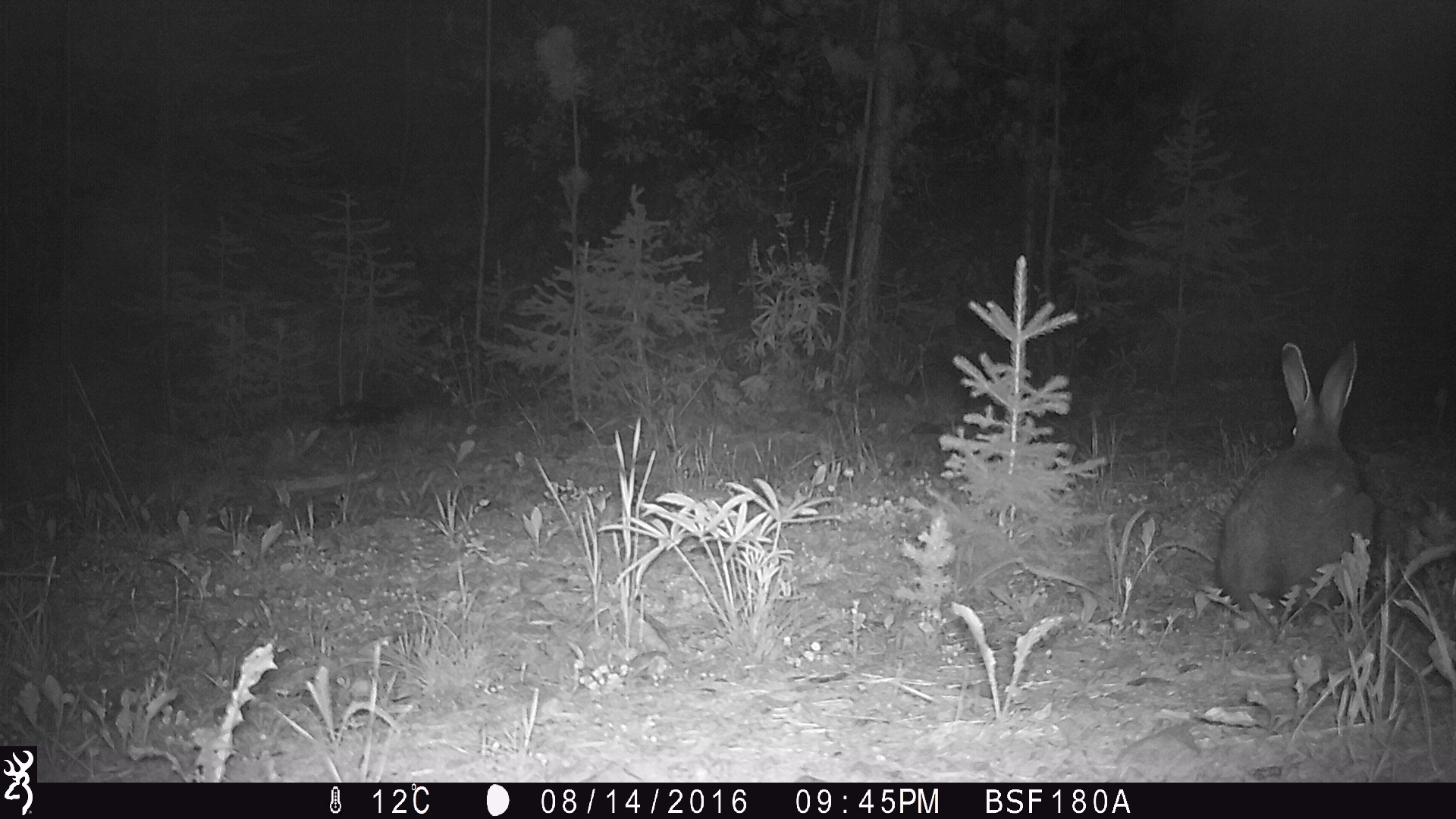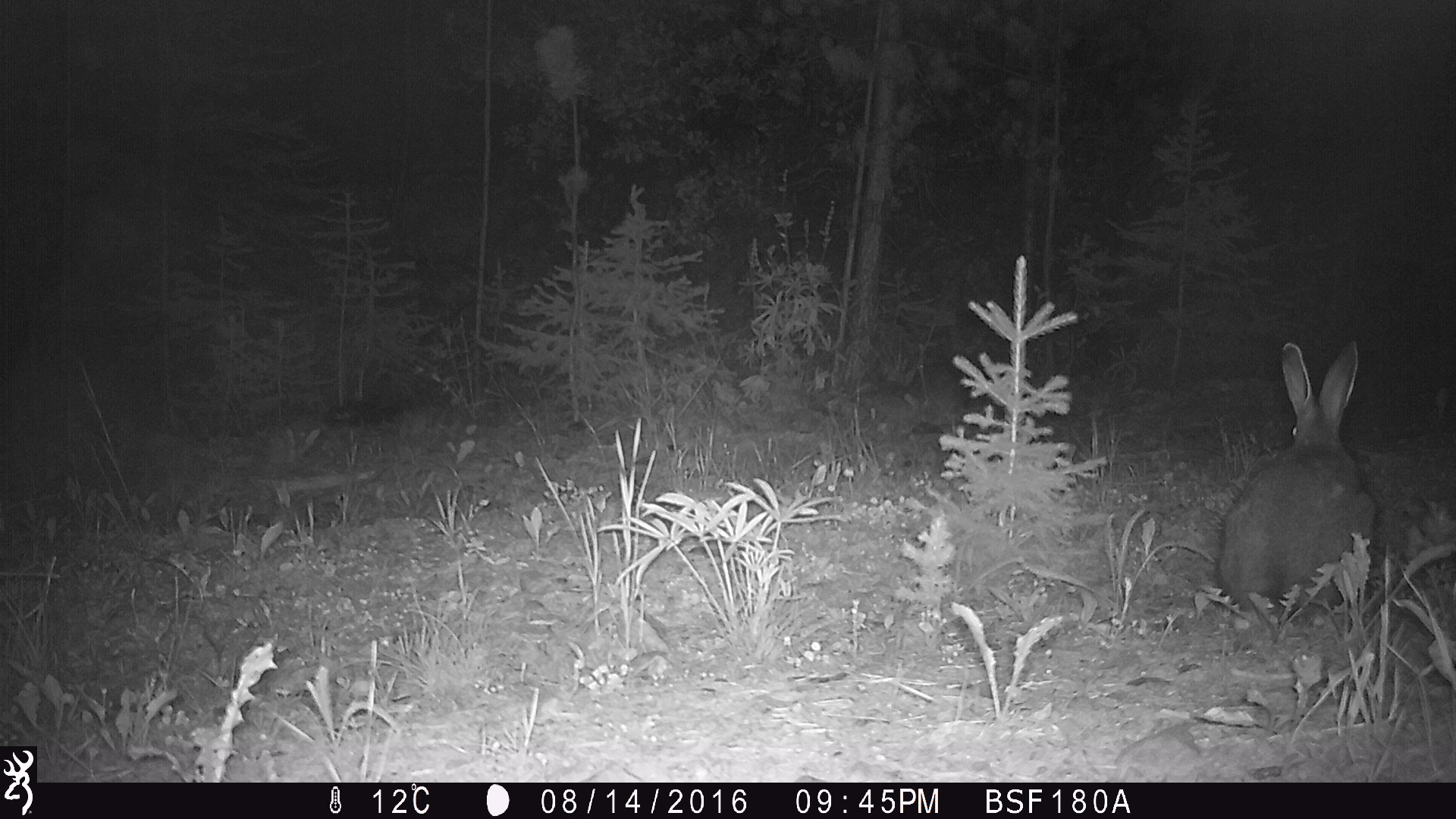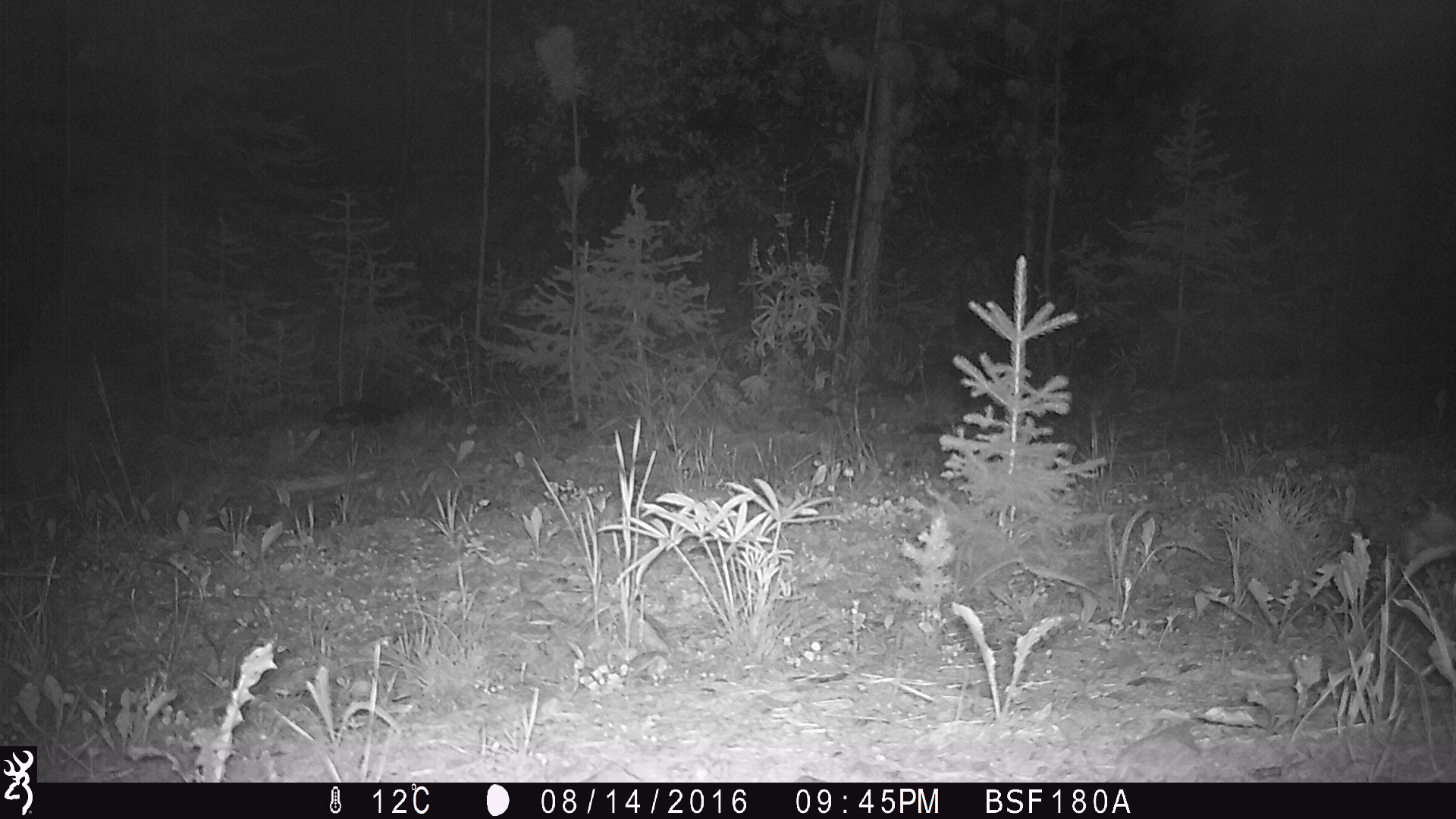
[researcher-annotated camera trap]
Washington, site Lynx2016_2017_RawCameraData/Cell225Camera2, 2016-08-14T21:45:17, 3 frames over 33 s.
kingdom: Animalia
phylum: Chordata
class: Mammalia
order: Lagomorpha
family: Leporidae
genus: Lepus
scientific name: Lepus americanus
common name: snowshoe hare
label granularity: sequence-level